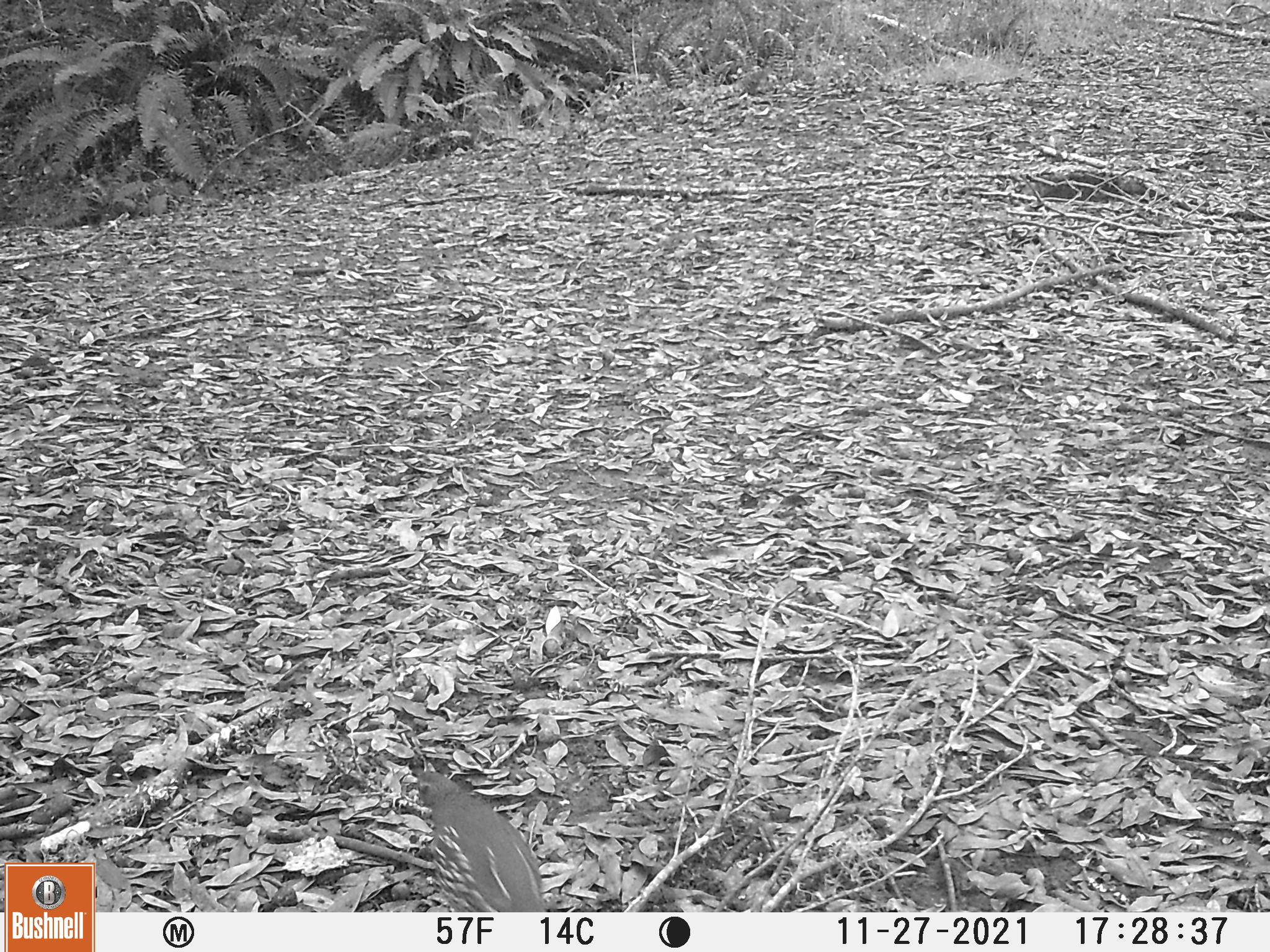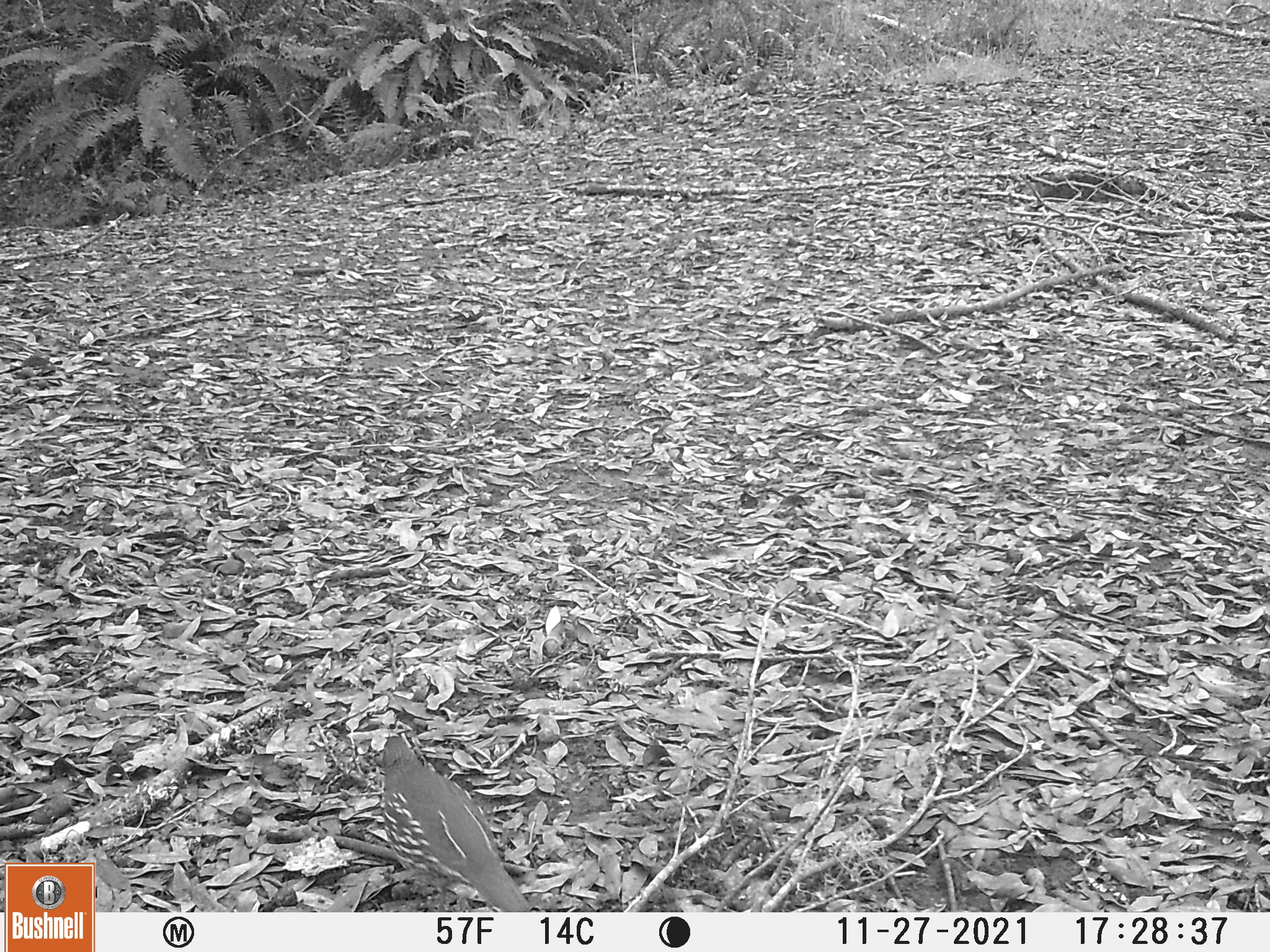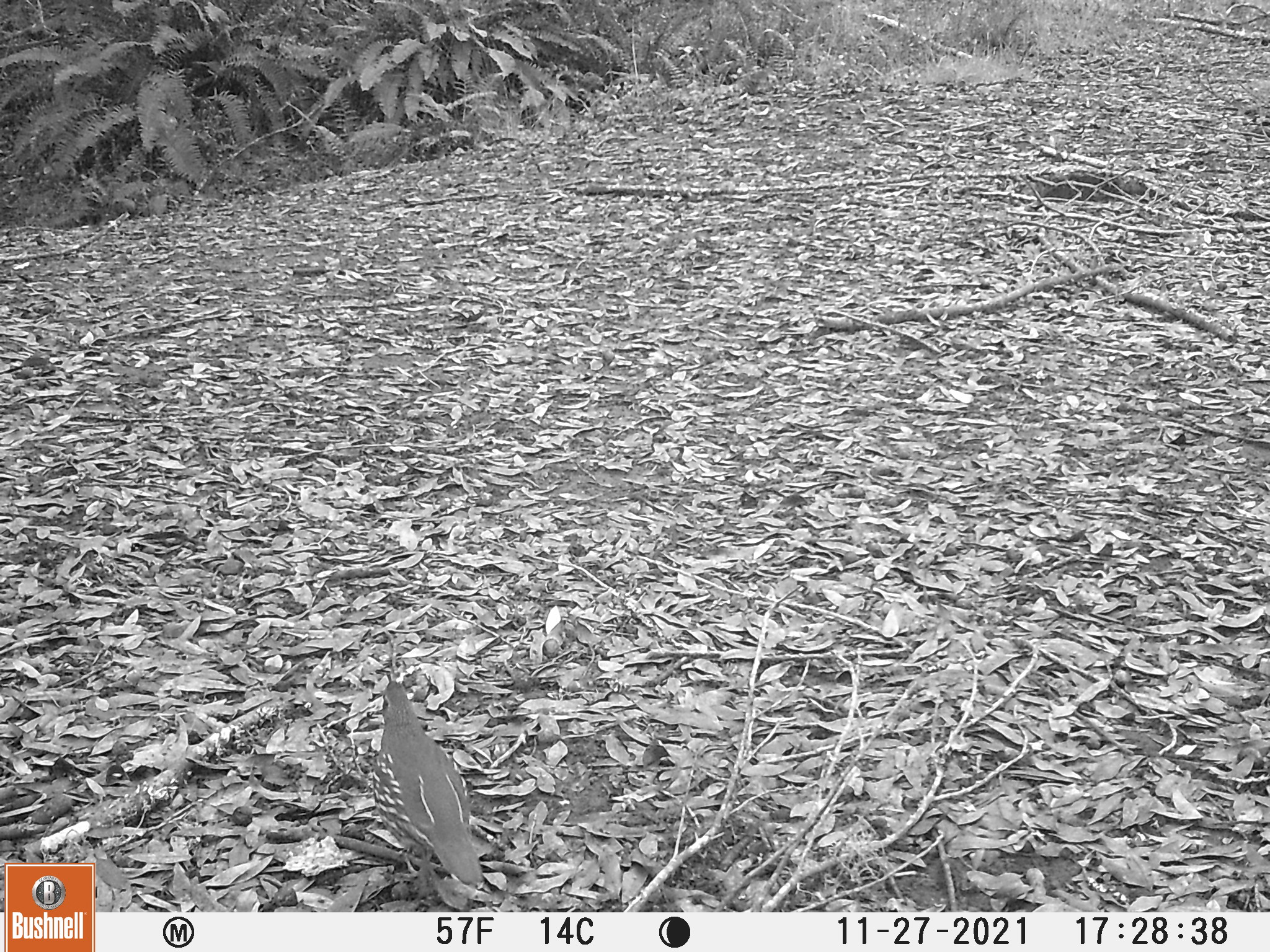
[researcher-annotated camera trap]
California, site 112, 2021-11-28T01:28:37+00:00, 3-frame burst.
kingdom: Animalia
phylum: Chordata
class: Aves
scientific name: Aves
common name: bird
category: unknown bird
Unknown bird (bird) (Aves).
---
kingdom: Animalia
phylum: Chordata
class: Aves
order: Galliformes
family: Odontophoridae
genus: Callipepla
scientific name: Callipepla californica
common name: california quail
California quail (Callipepla californica).